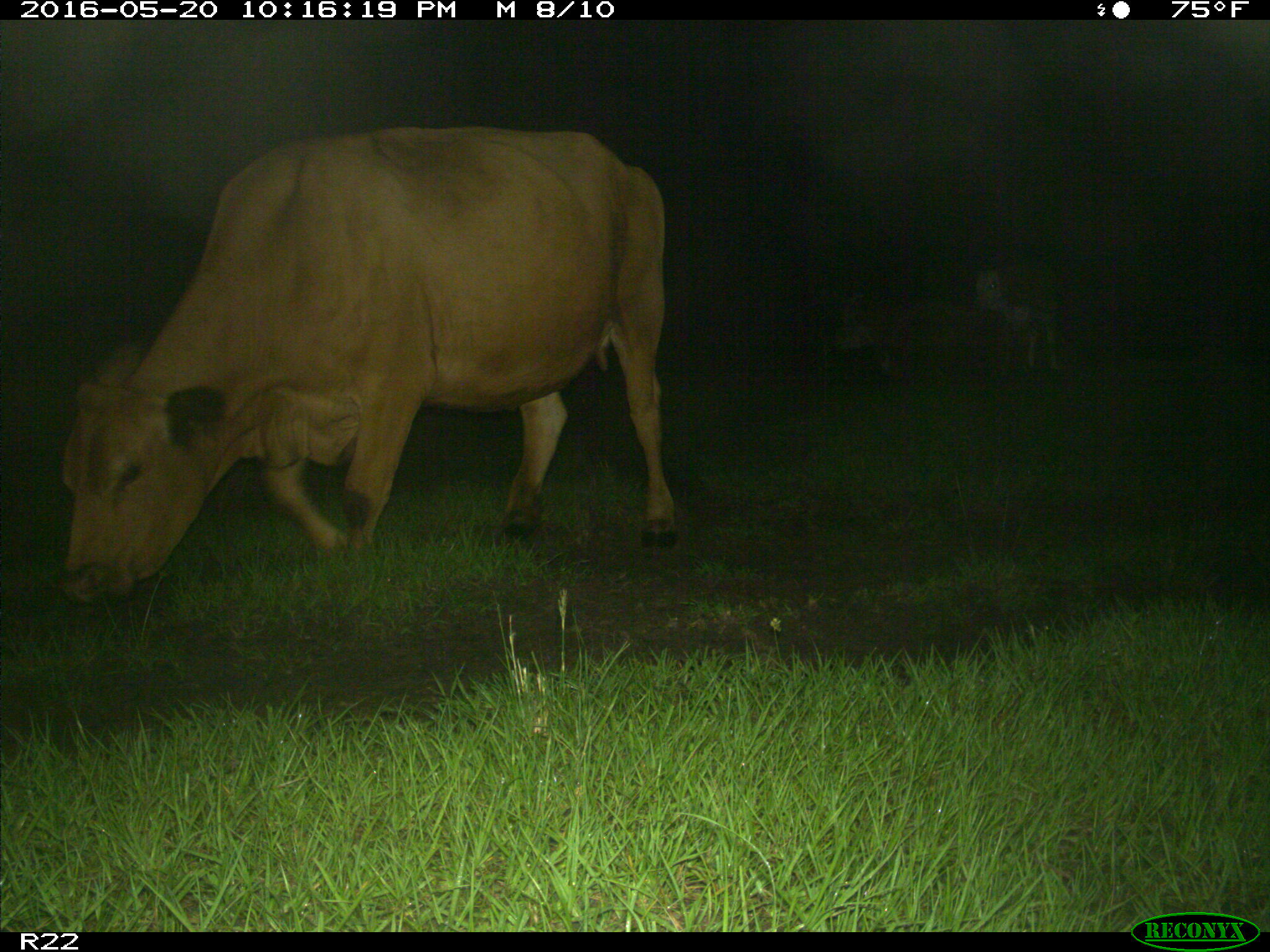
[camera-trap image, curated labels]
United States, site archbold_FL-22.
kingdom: Animalia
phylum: Chordata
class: Mammalia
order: Artiodactyla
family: Bovidae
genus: Bos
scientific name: Bos taurus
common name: domestic cow